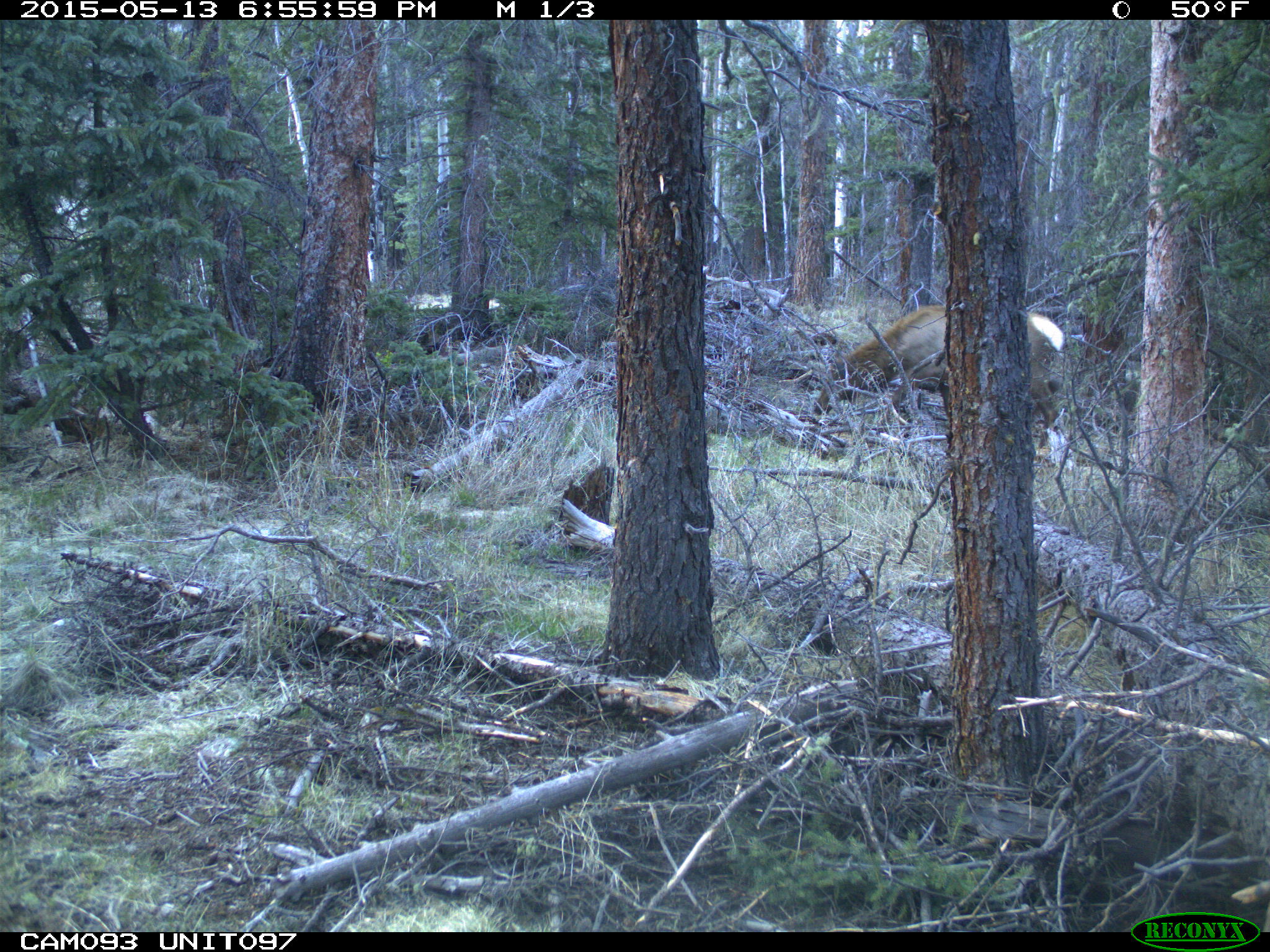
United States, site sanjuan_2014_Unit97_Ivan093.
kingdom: Animalia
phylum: Chordata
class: Mammalia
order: Artiodactyla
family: Cervidae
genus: Cervus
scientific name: Cervus elaphus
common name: red deer